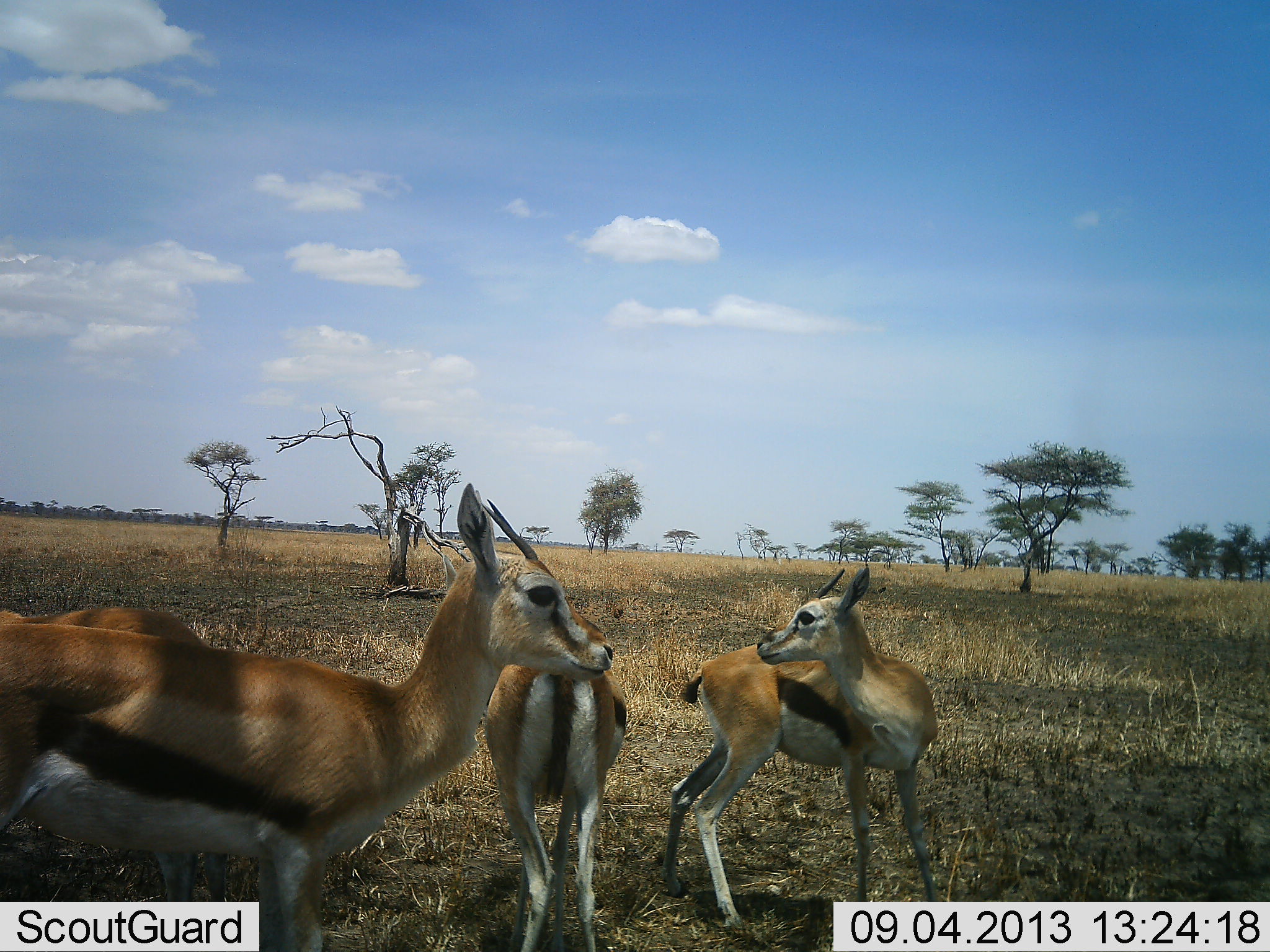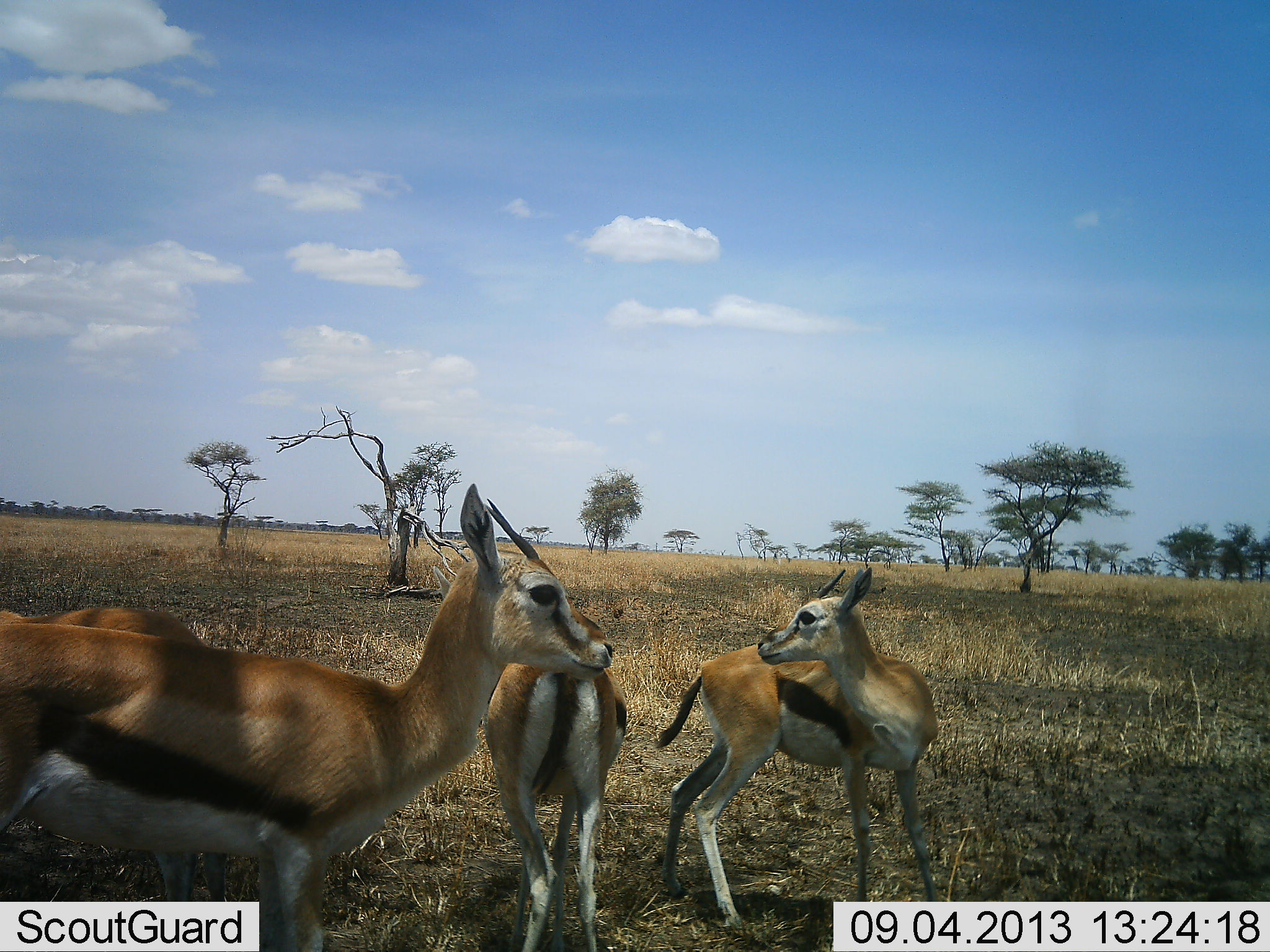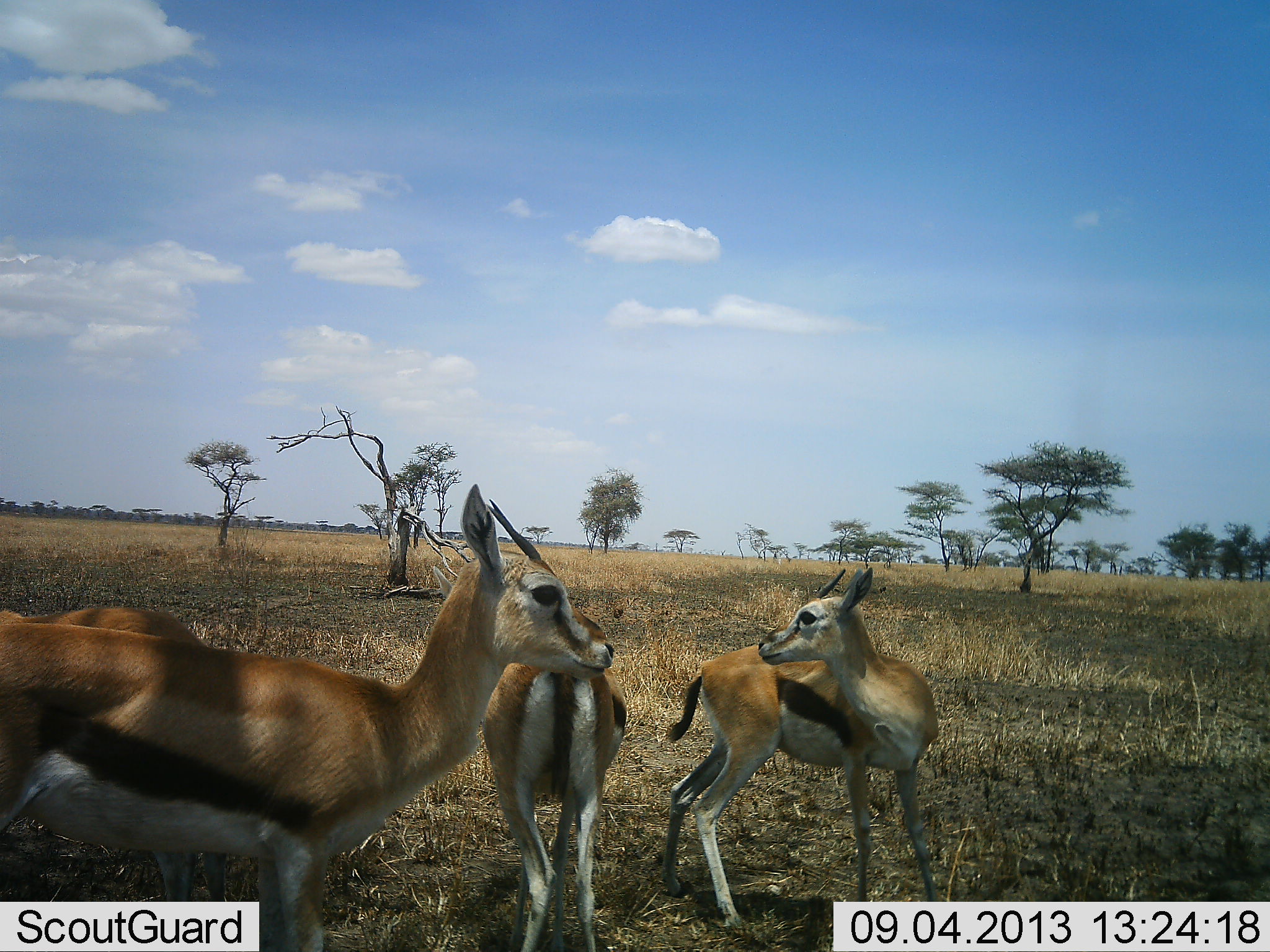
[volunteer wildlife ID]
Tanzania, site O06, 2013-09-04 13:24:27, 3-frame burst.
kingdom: Animalia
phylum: Chordata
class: Mammalia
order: Artiodactyla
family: Bovidae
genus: Eudorcas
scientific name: Eudorcas thomsonii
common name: thomson's gazelle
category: gazellethomsons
Gazellethomsons (thomson's gazelle) (Eudorcas thomsonii), count 3. Behavior (volunteer vote fractions): standing 100%, resting 0%, moving 10%, interacting 0%. Young present (vote fraction): 0%. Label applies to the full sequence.